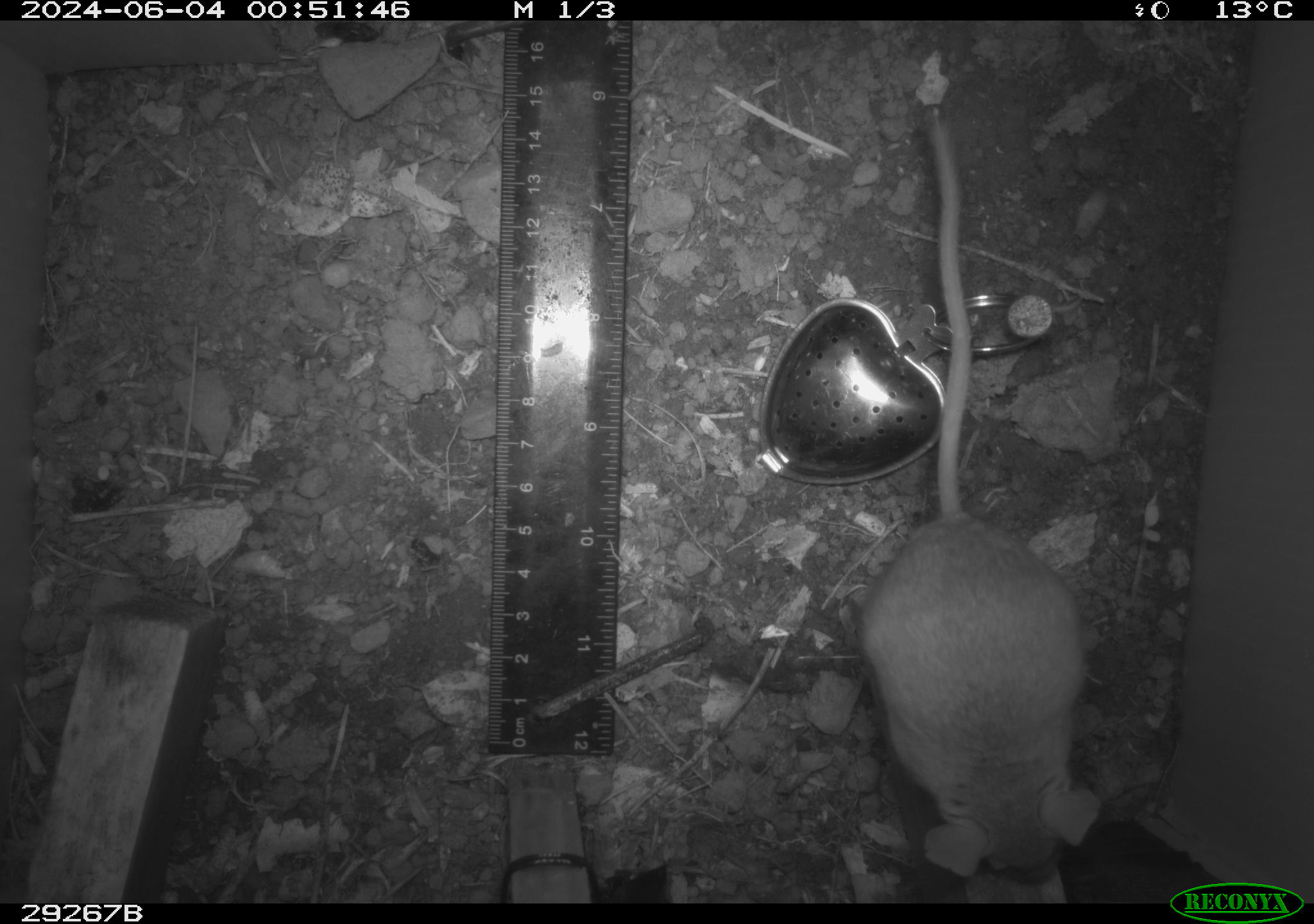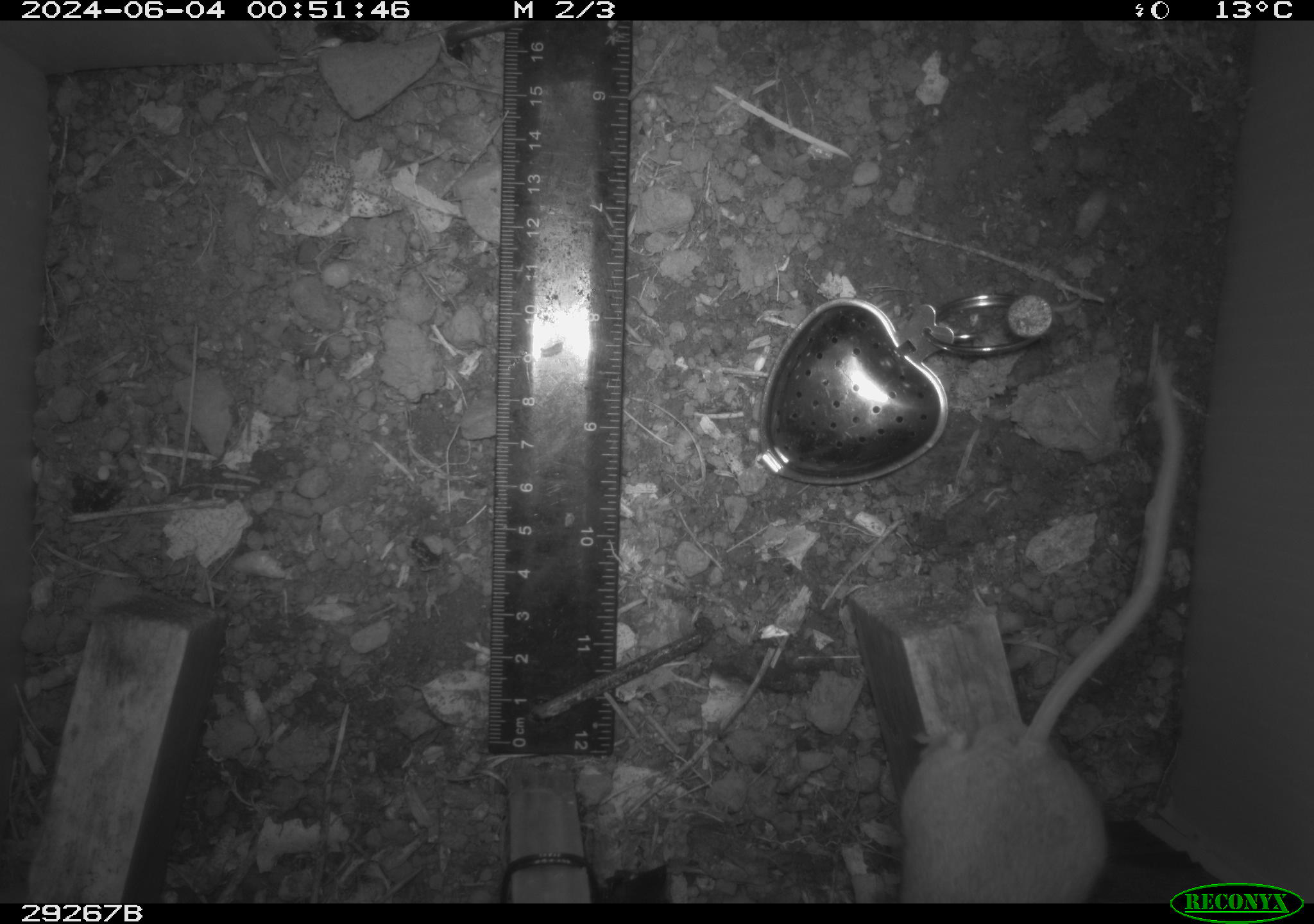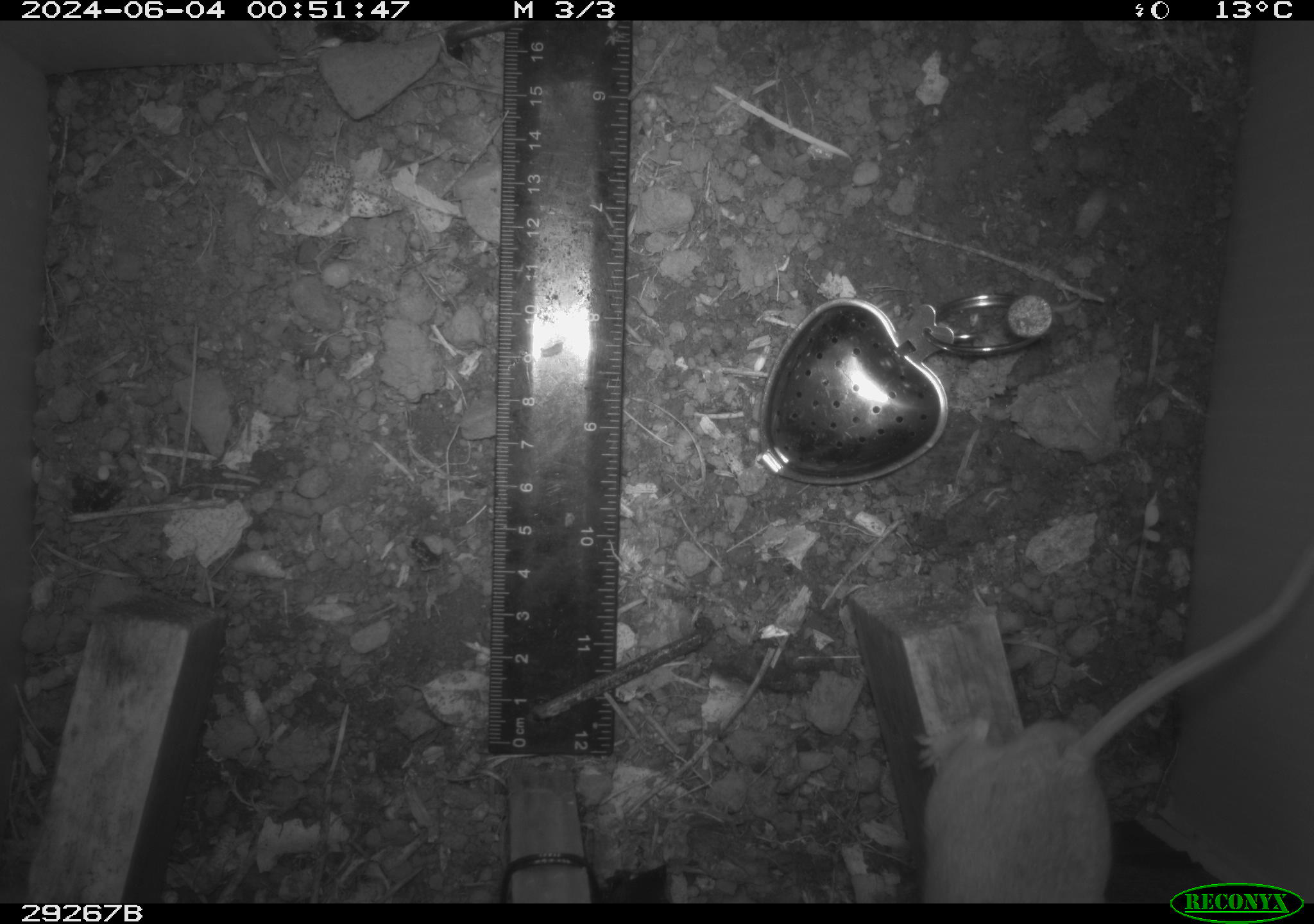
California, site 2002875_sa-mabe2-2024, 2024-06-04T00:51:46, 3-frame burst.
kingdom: Animalia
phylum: Chordata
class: Mammalia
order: Rodentia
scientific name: Rodentia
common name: mouse species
Mouse species (Rodentia).